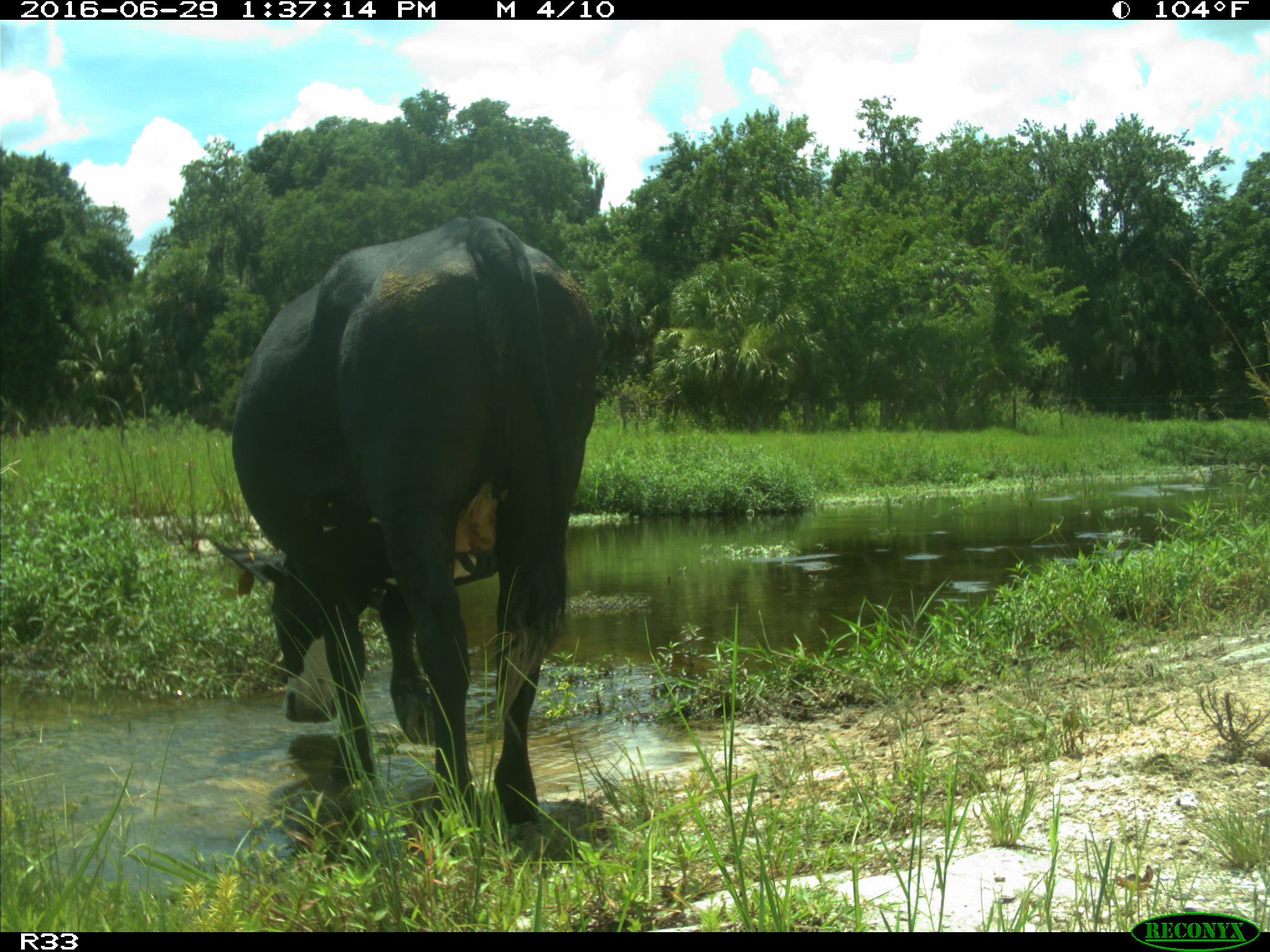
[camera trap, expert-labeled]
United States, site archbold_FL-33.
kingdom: Animalia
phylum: Chordata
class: Mammalia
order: Artiodactyla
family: Bovidae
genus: Bos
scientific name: Bos taurus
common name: domestic cow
Bos taurus (domestic cow).